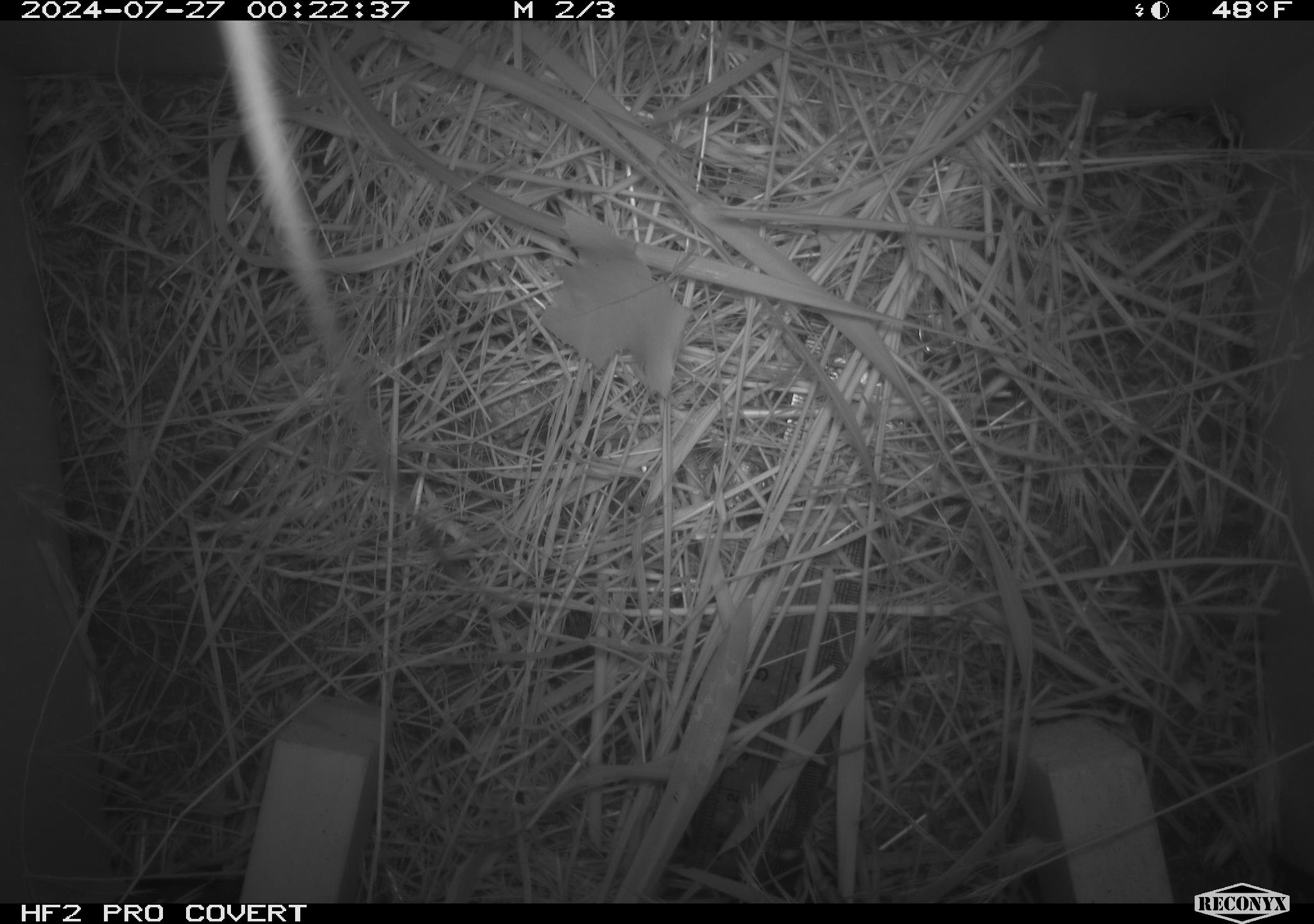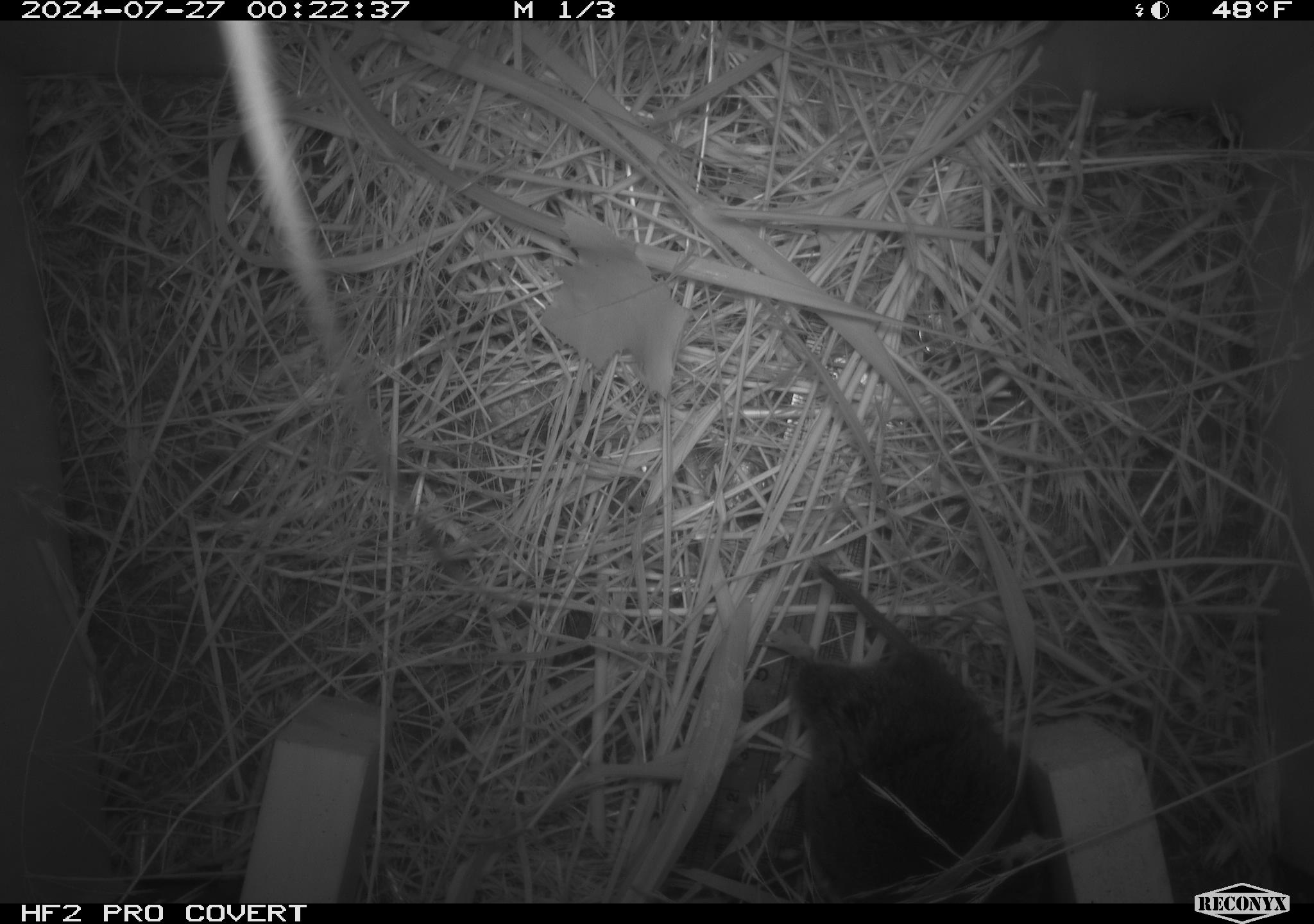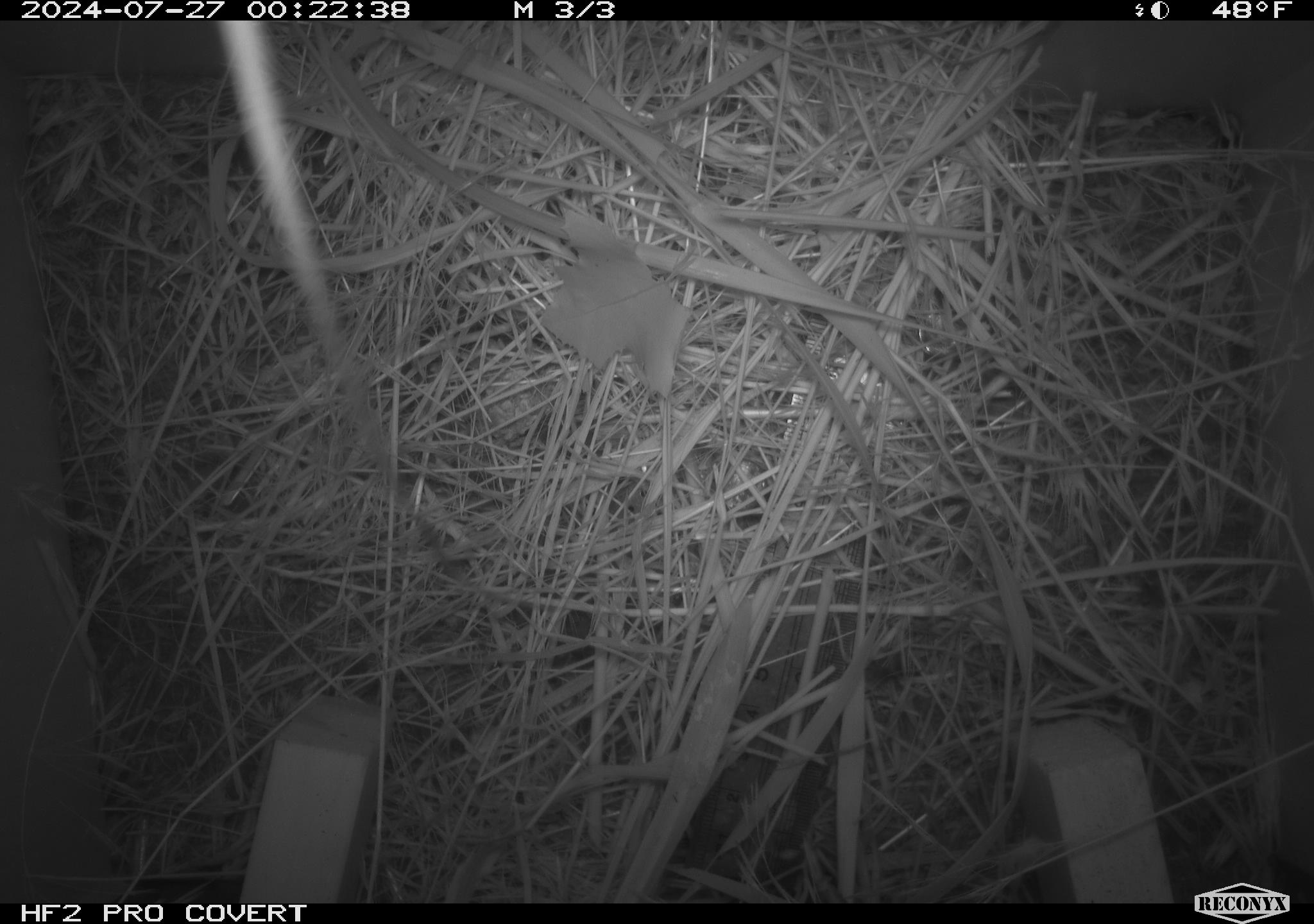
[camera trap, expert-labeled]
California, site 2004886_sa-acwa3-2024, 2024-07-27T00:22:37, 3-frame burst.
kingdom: Animalia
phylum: Chordata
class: Mammalia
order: Rodentia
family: Cricetidae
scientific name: Arvicolinae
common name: voles, lemmings, and muskrats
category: arvicolinae subfamily